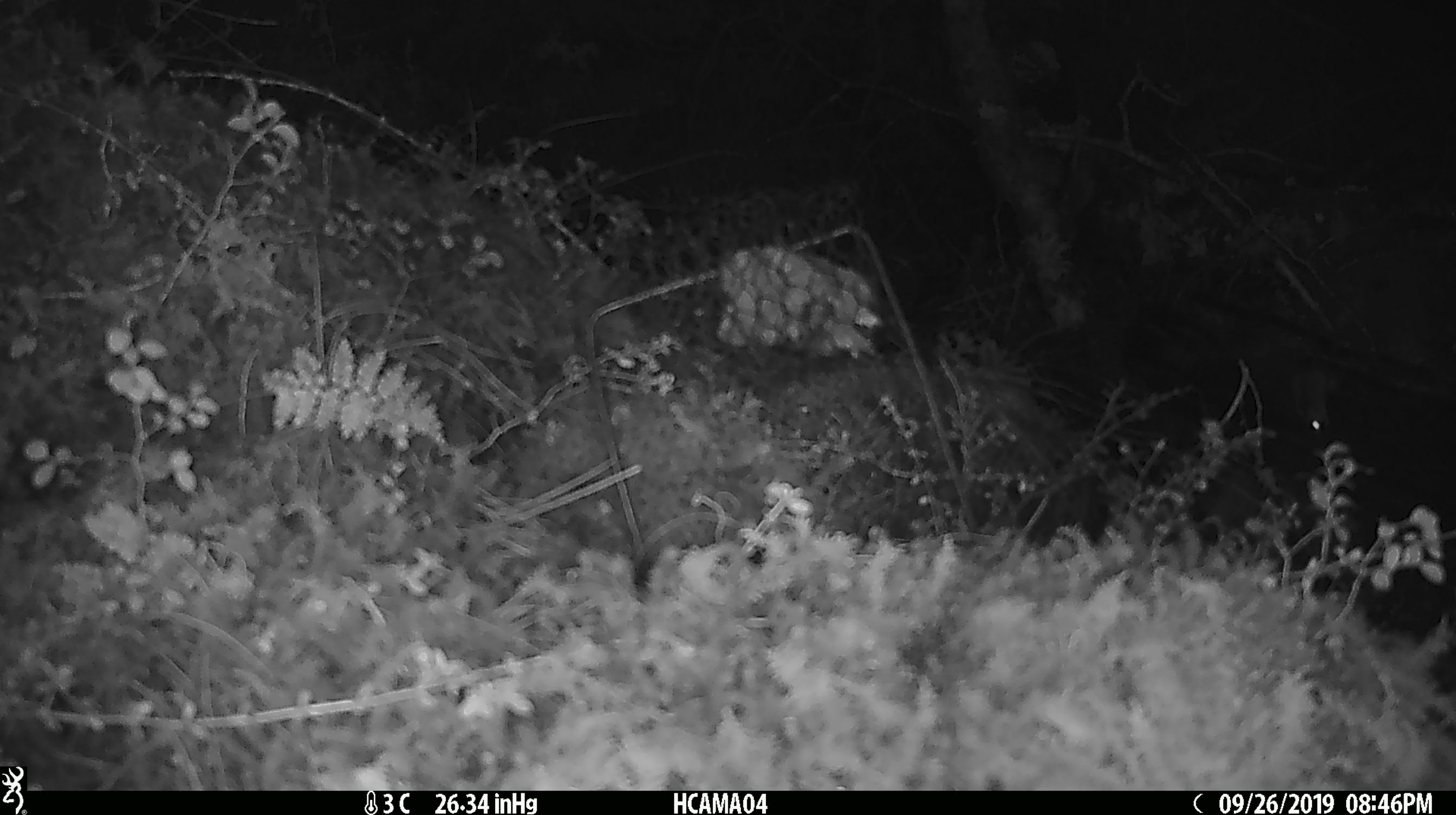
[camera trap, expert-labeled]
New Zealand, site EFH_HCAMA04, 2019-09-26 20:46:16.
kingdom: Animalia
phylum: Chordata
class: Mammalia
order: Rodentia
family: Muridae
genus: Mus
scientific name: Mus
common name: mouse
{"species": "mouse (Mus)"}